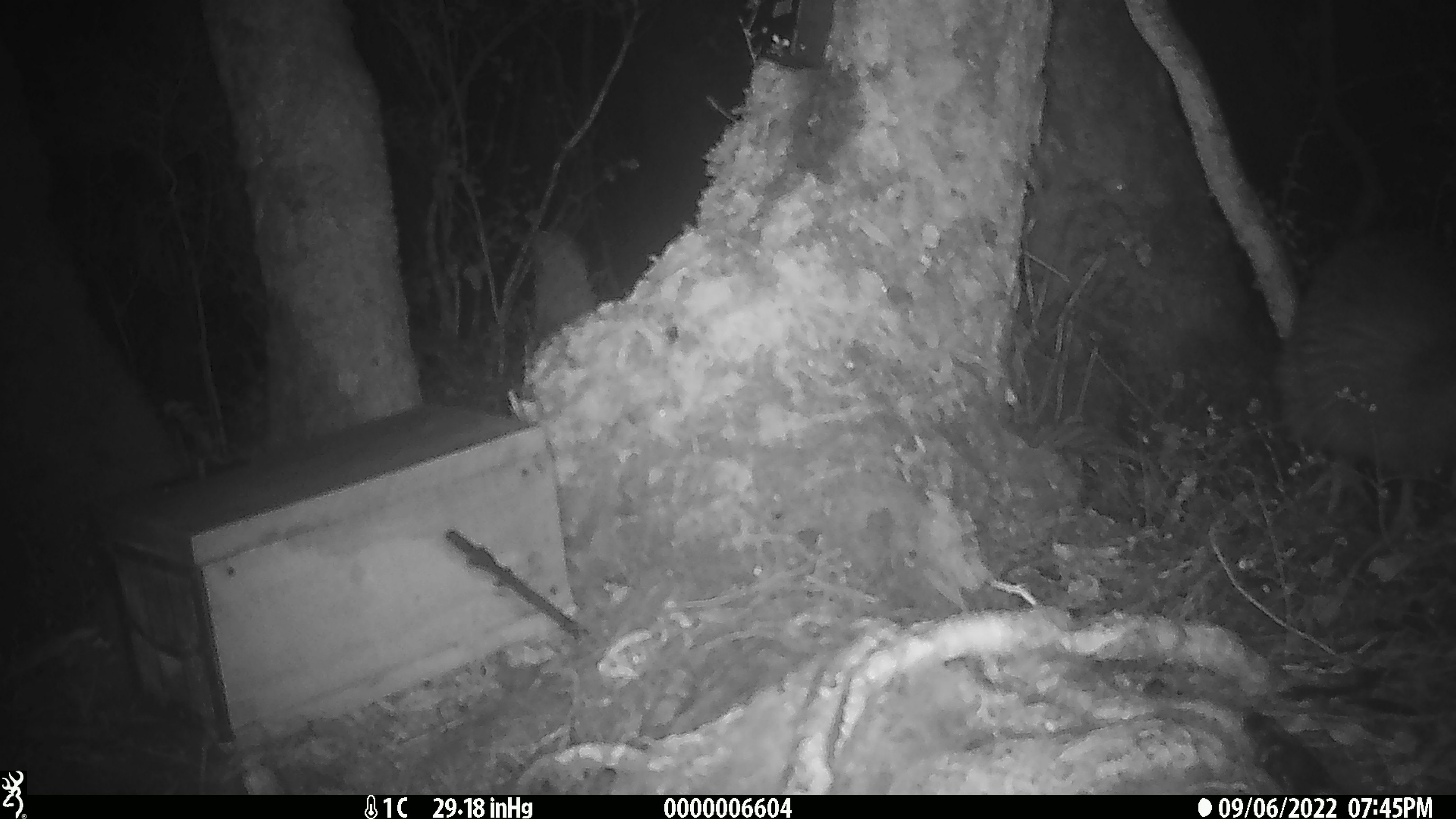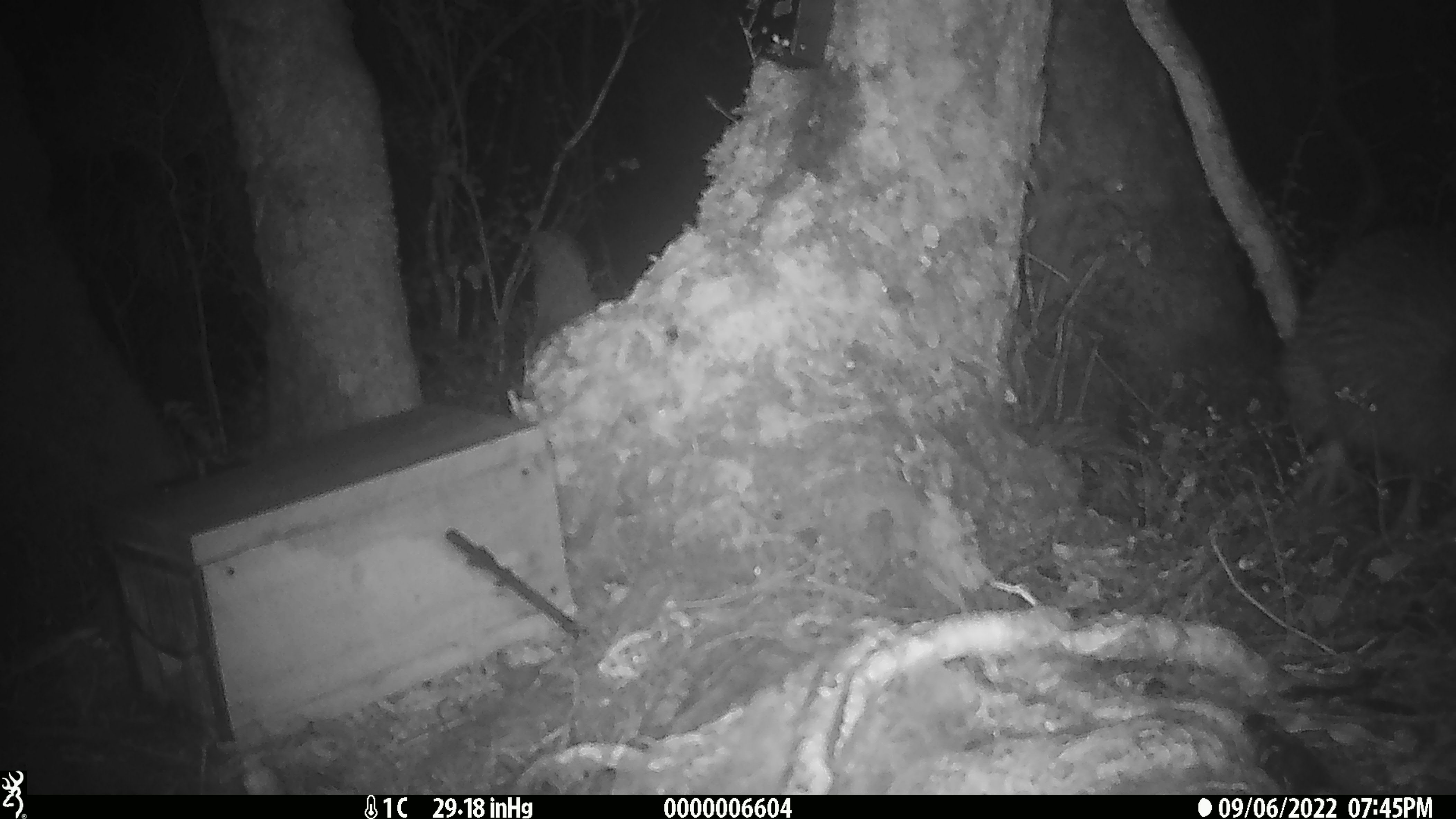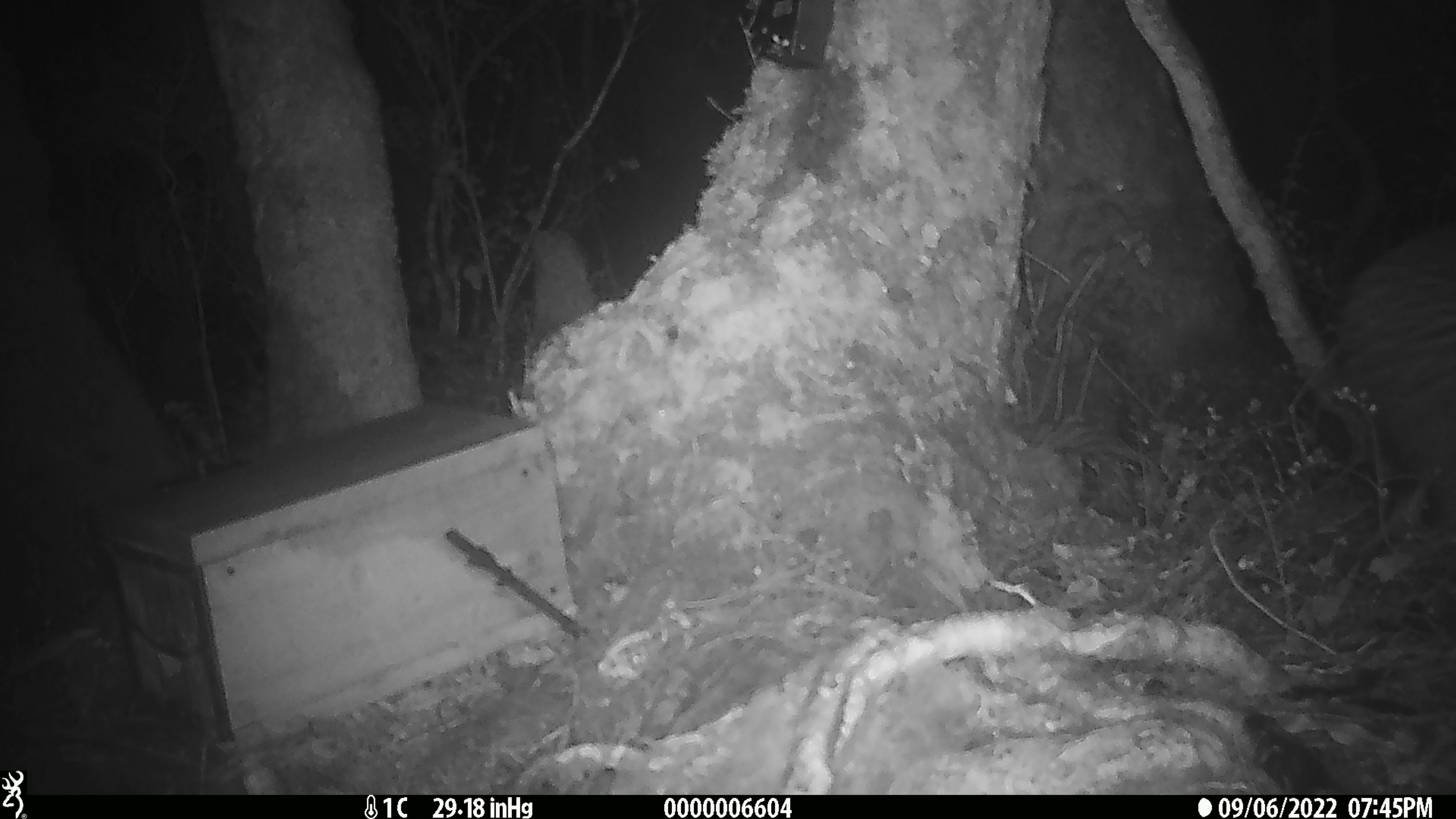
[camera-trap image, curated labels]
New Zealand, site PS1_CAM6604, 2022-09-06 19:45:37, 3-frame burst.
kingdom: Animalia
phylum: Chordata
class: Aves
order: Apterygiformes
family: Apterygidae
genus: Apteryx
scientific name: Apteryx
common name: kiwi